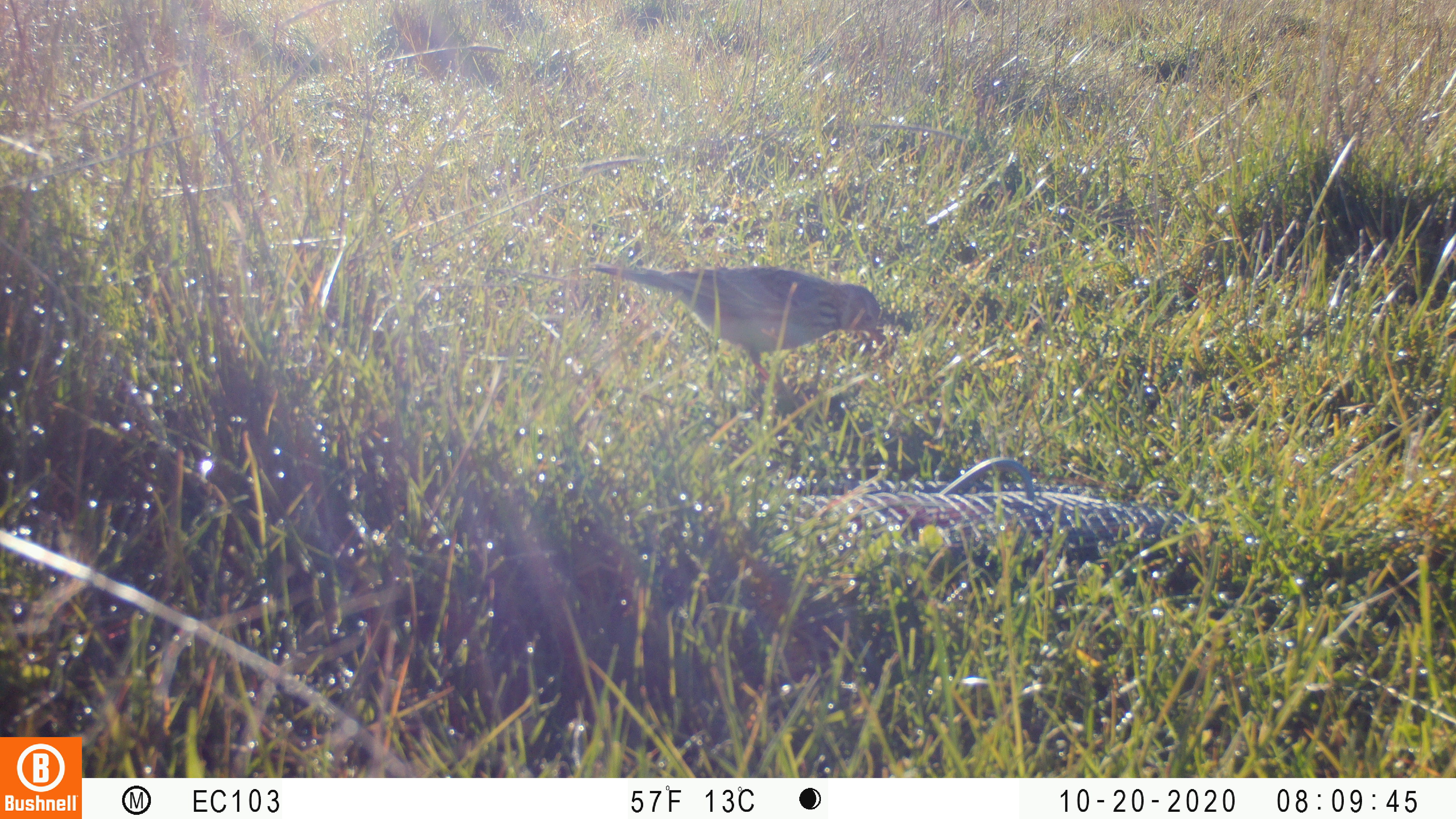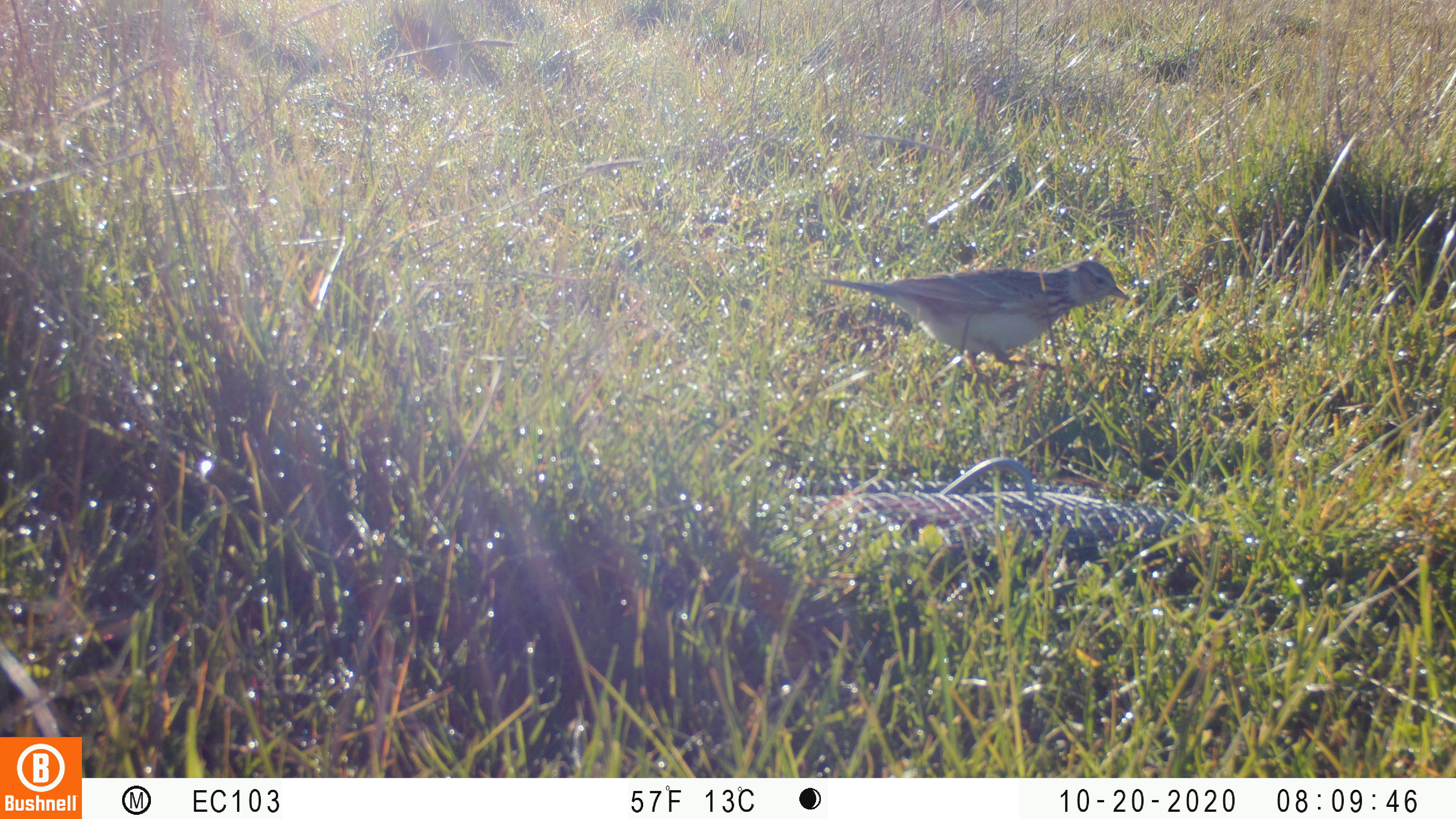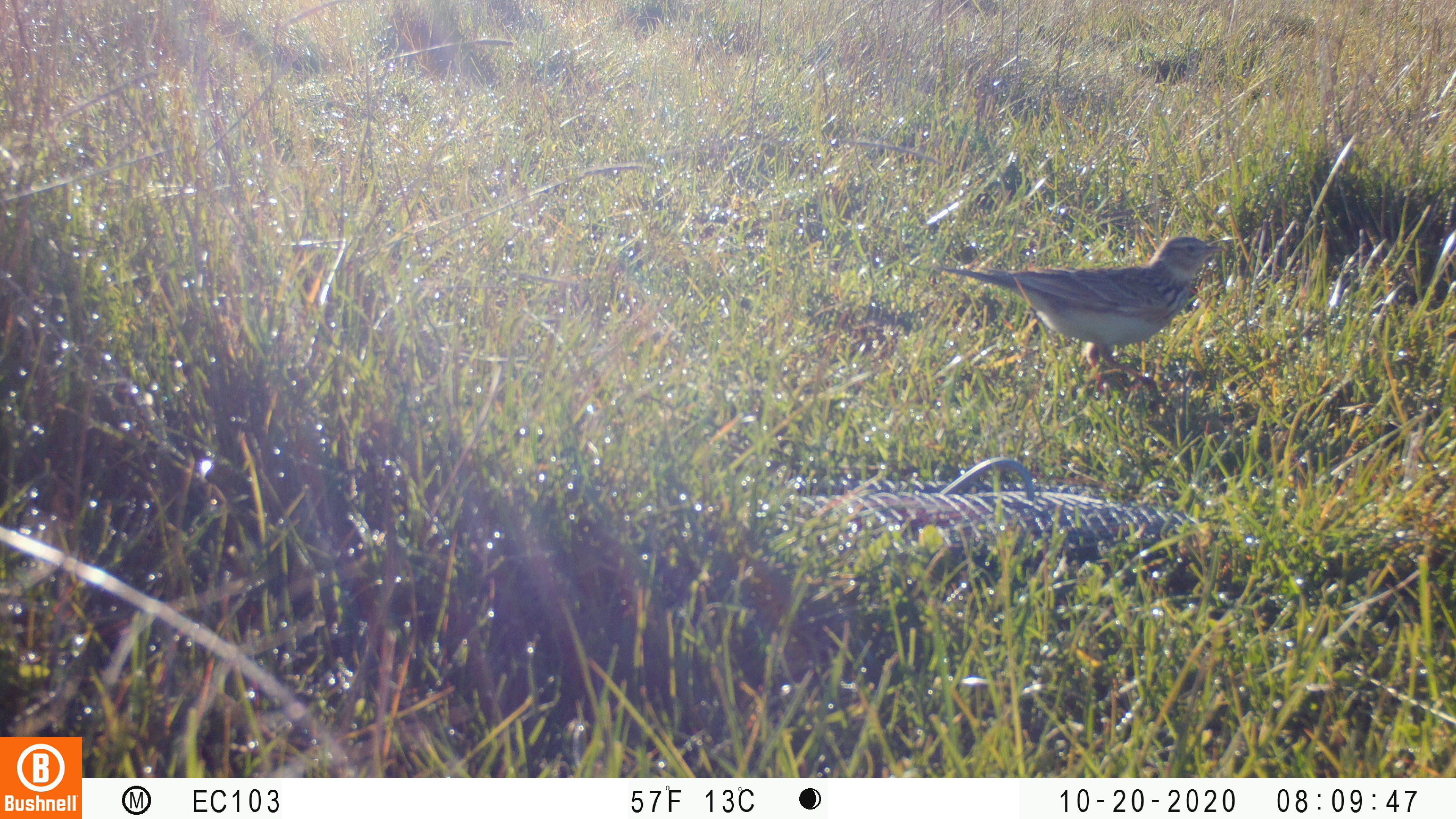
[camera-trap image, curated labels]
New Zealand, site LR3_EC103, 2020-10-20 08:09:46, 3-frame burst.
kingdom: Animalia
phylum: Chordata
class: Aves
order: Passeriformes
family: Motacillidae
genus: Anthus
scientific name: Anthus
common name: pipit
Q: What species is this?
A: Pipit (Anthus).